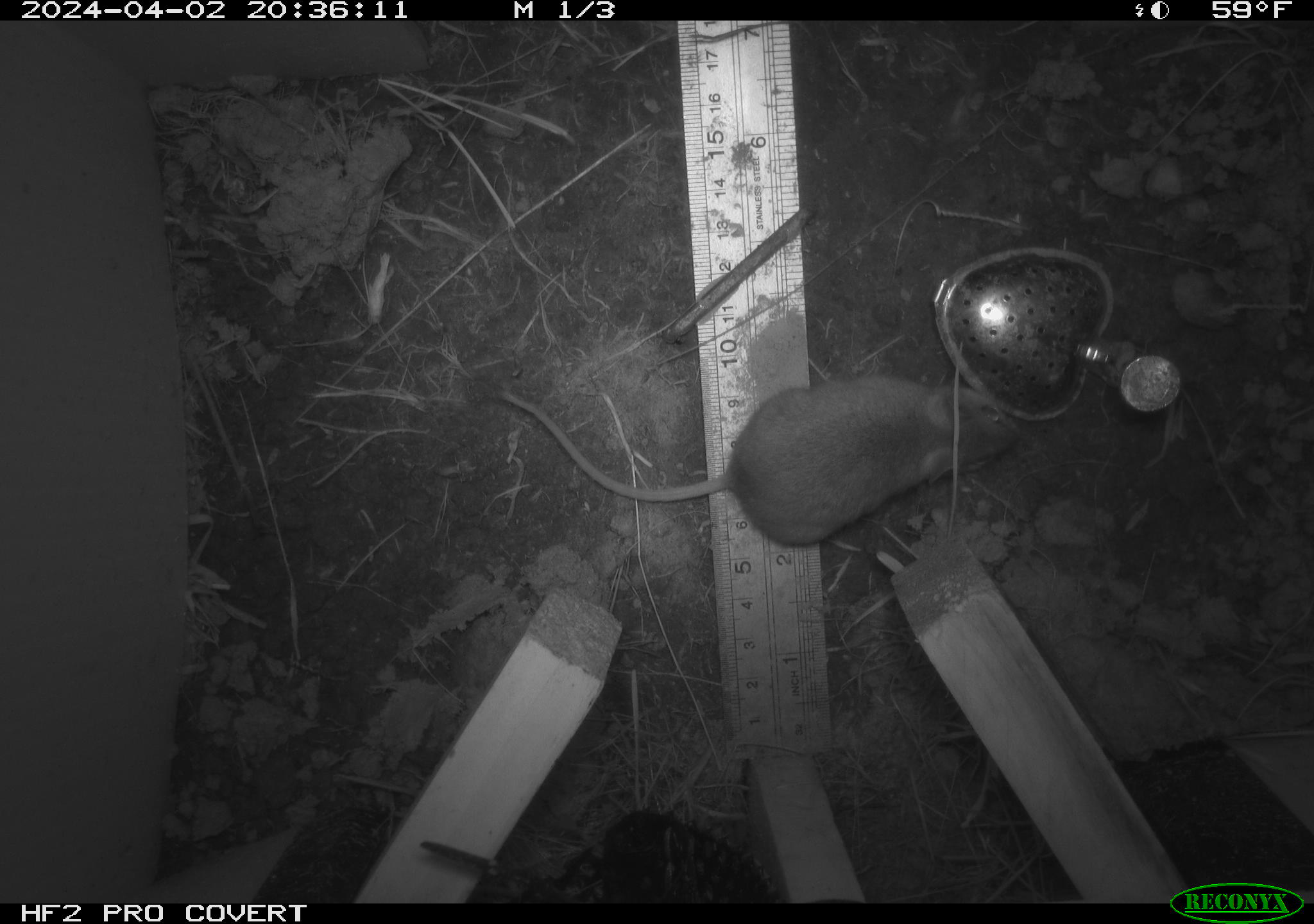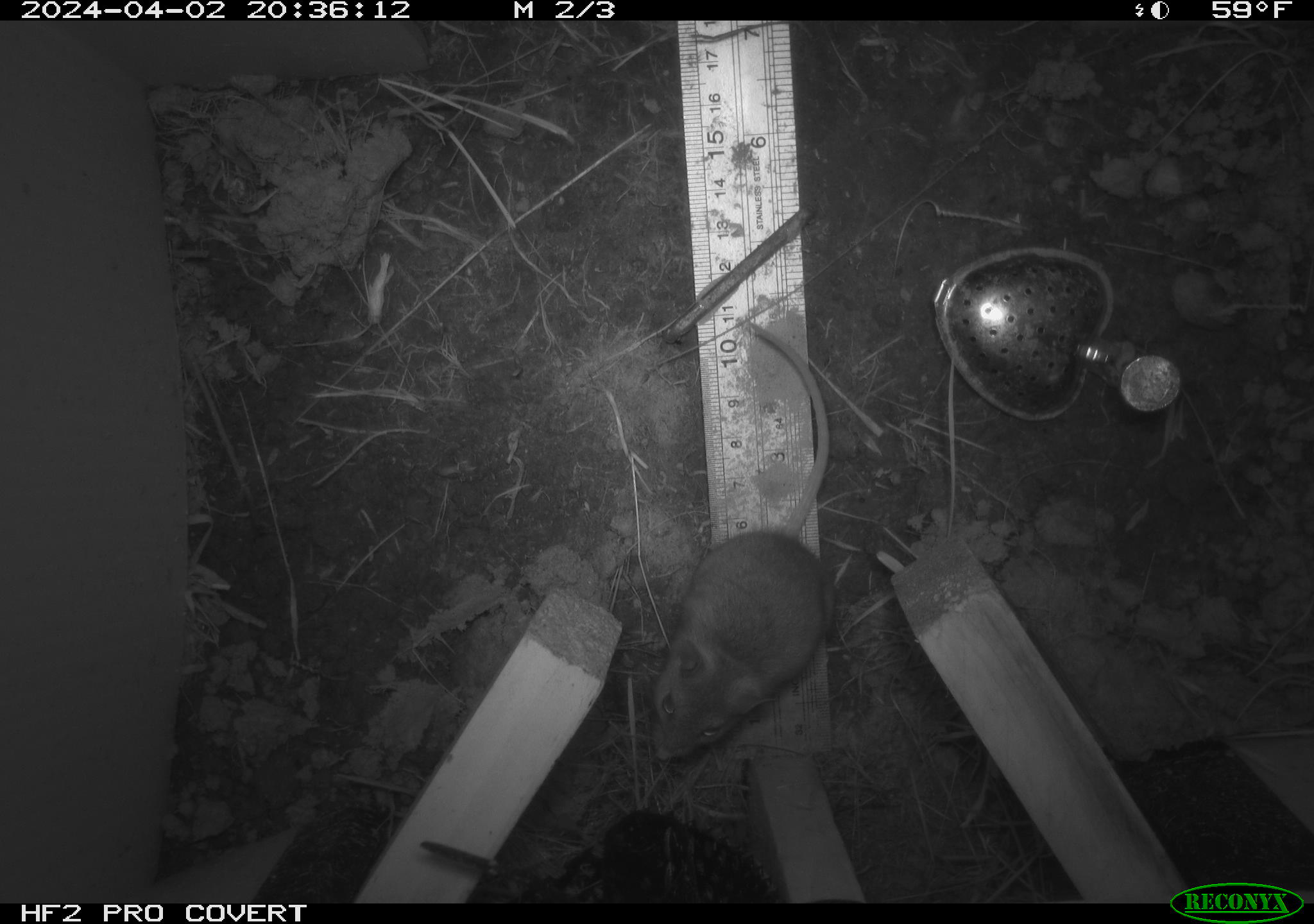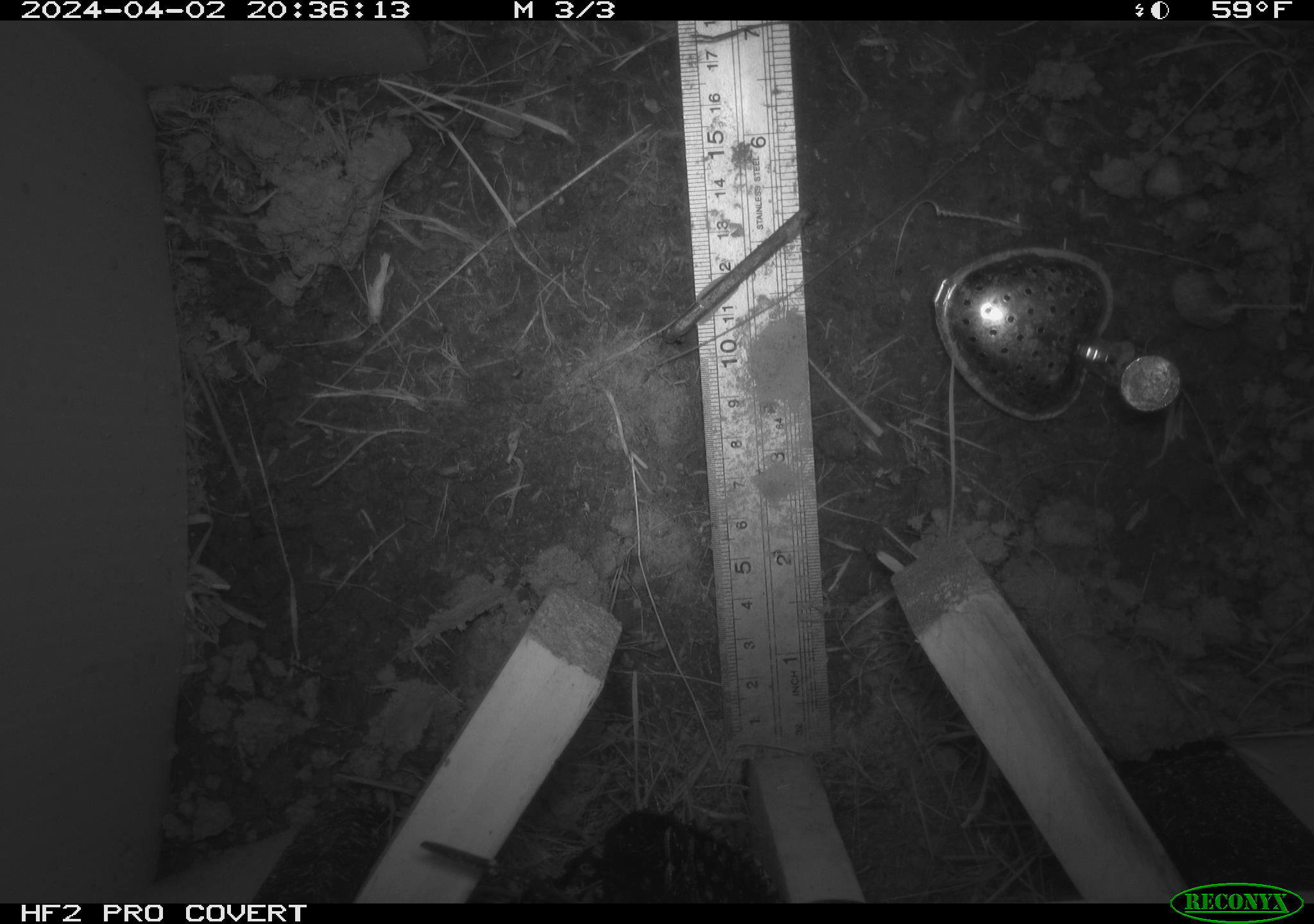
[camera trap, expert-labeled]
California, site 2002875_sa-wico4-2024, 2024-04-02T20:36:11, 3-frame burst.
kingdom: Animalia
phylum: Chordata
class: Mammalia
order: Rodentia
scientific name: Rodentia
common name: rodent